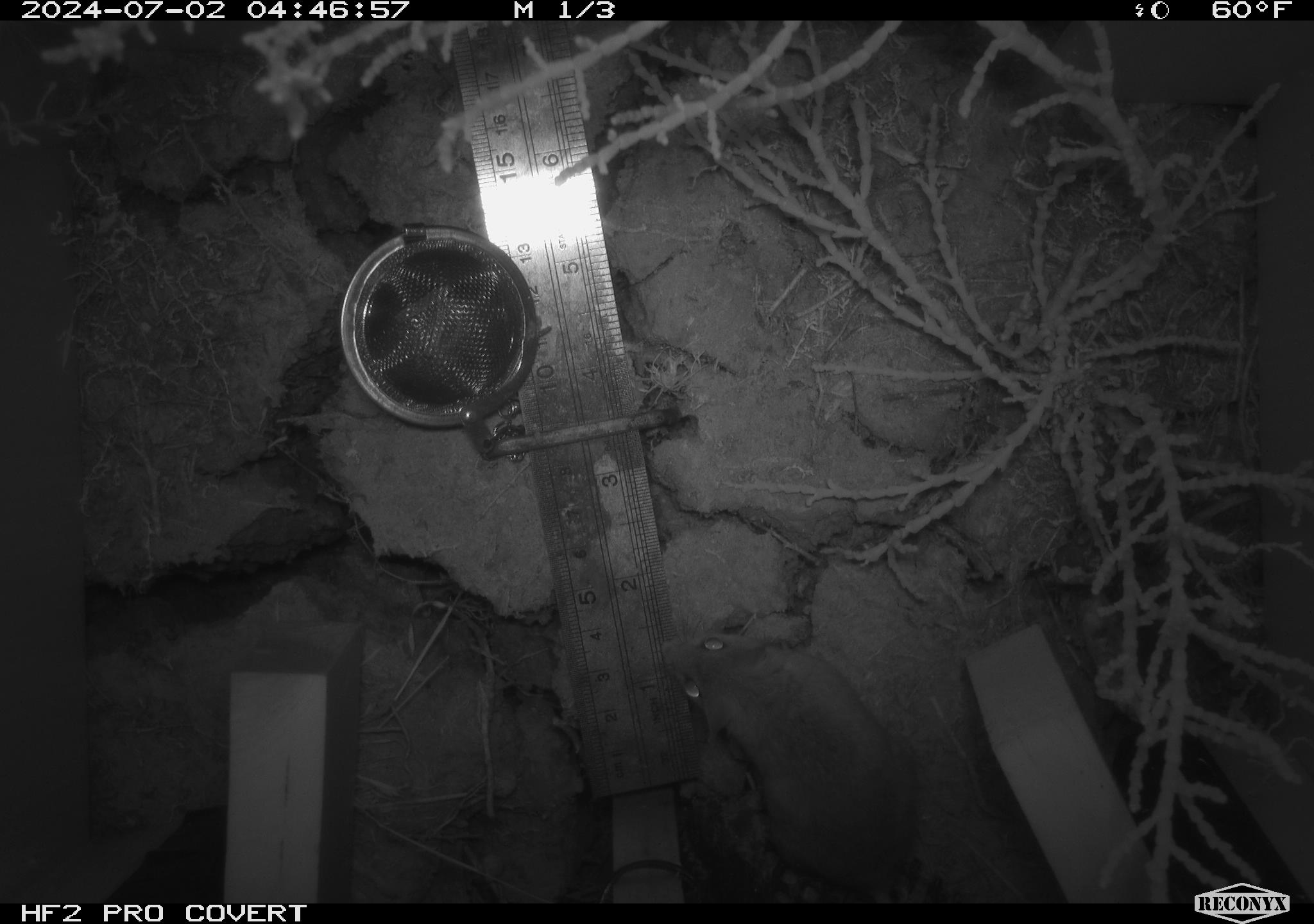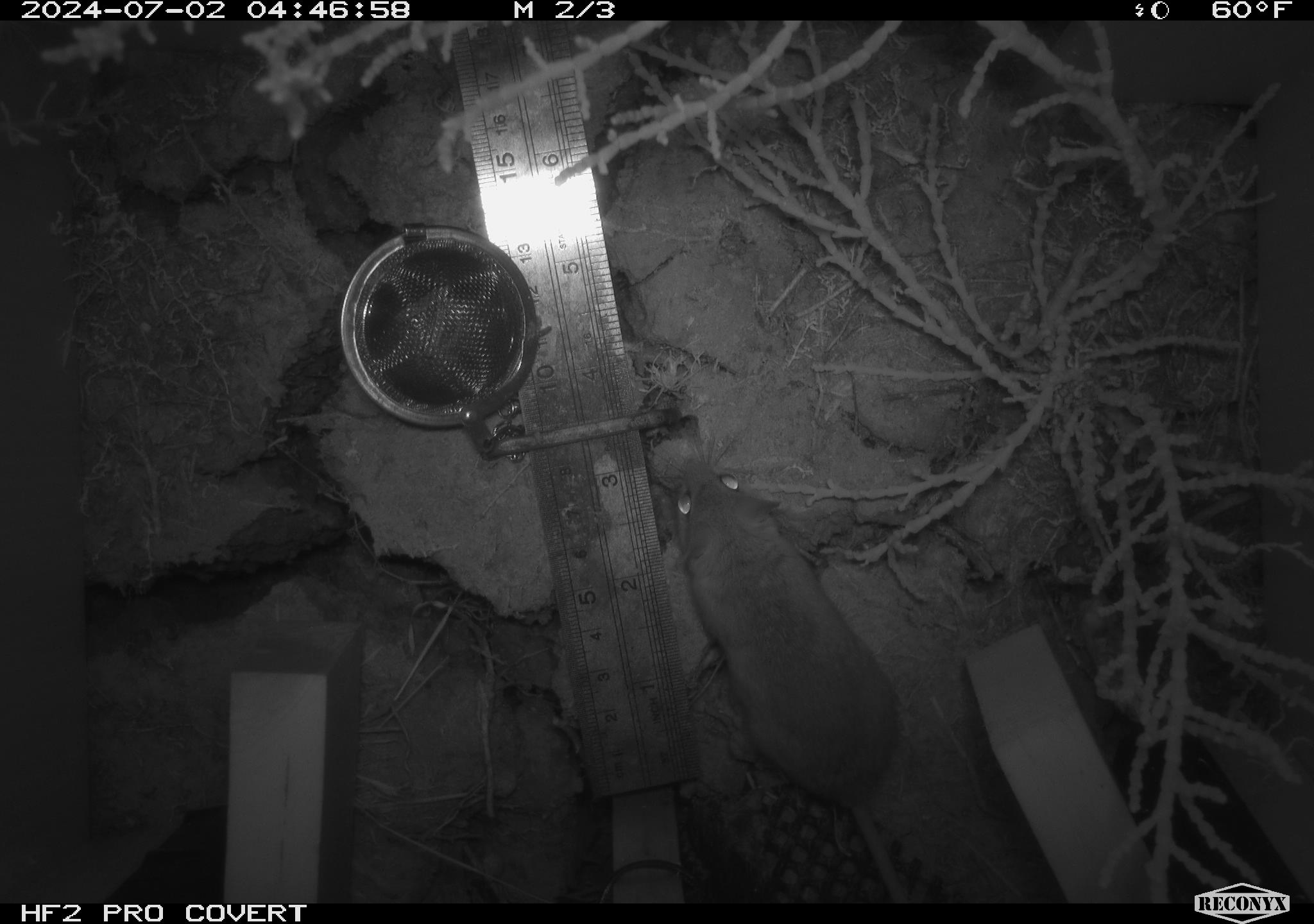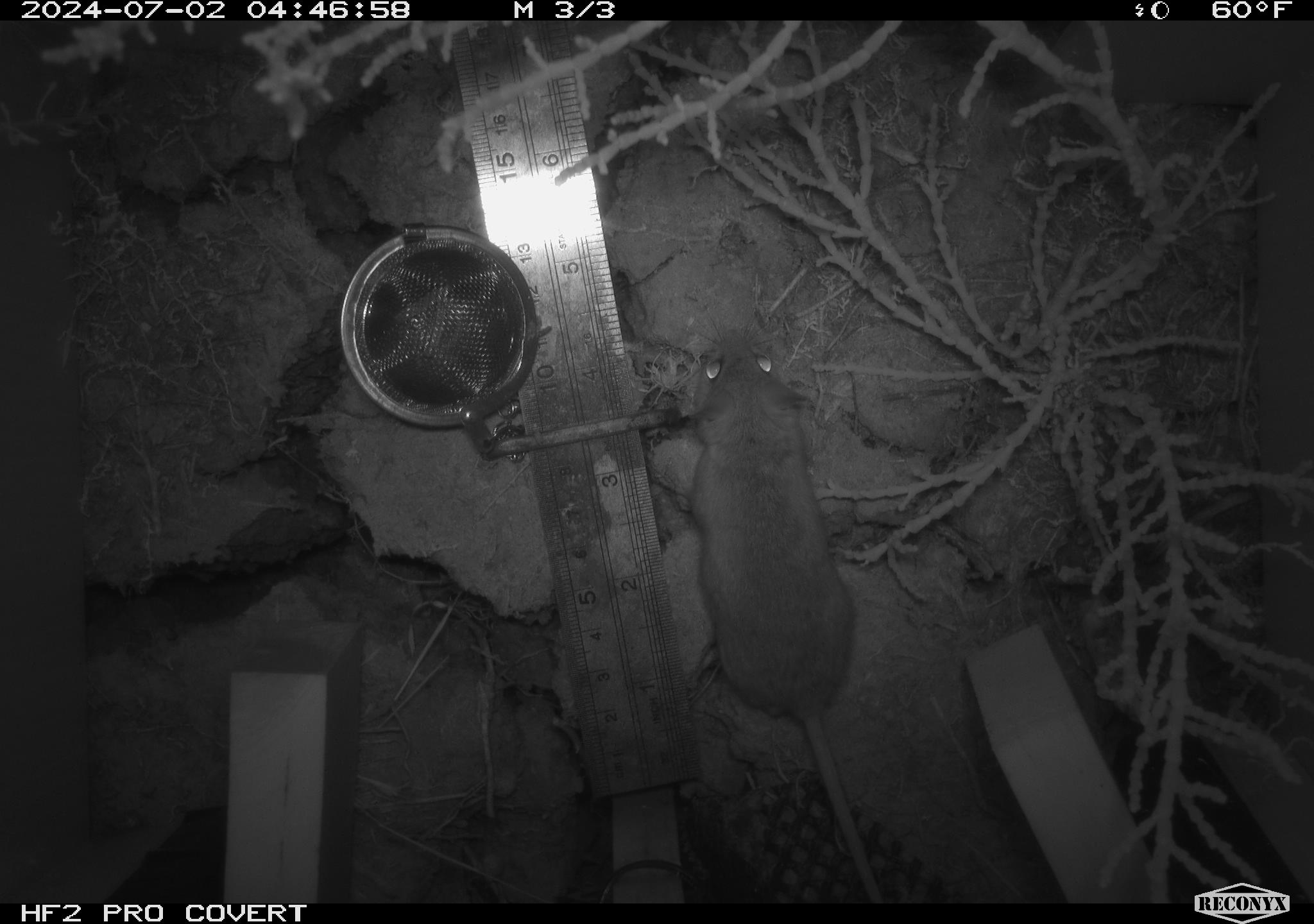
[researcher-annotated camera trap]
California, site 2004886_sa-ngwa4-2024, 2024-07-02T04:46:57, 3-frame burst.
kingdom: Animalia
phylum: Chordata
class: Mammalia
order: Rodentia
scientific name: Rodentia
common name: mouse species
Mouse species (Rodentia).